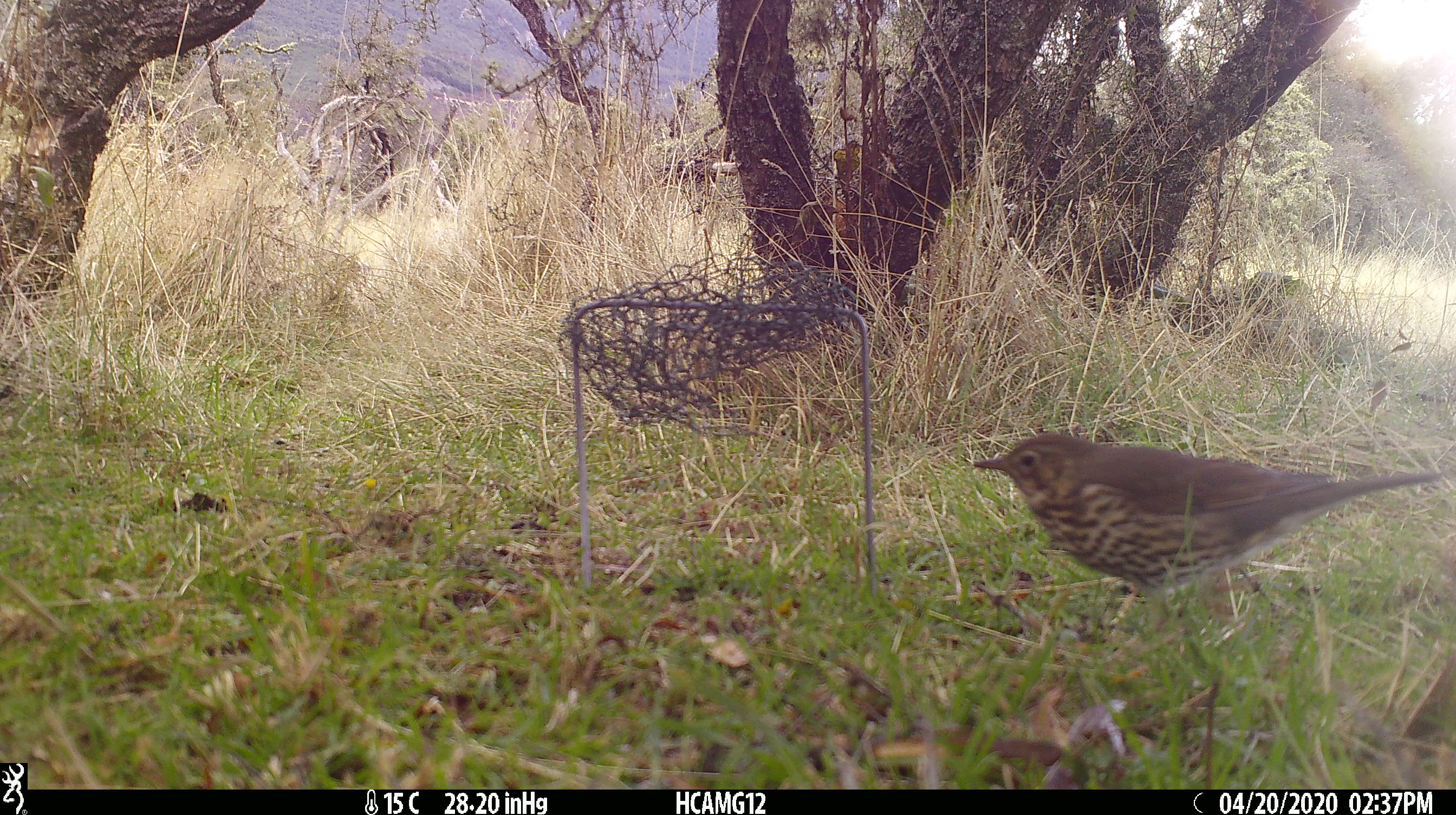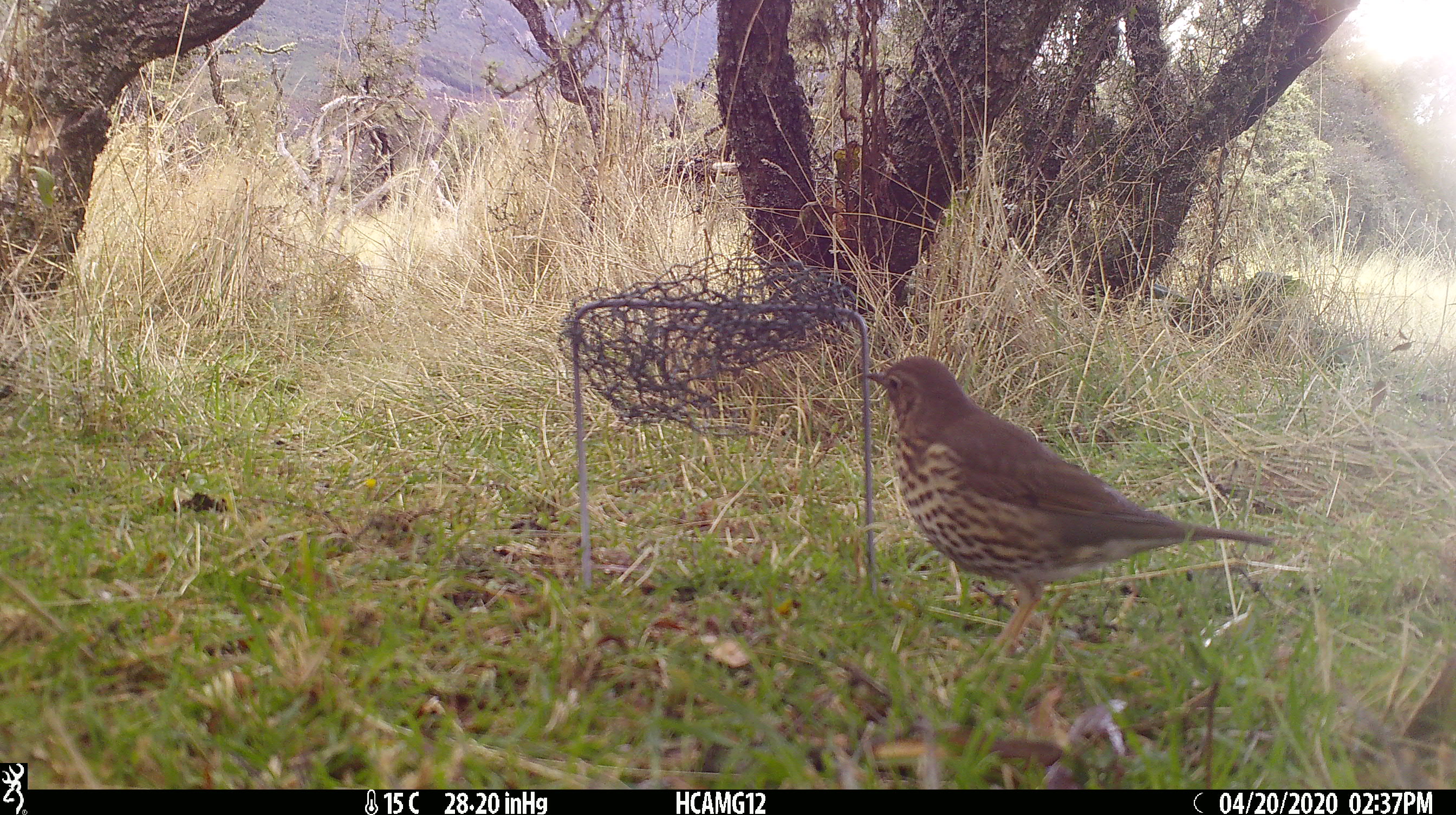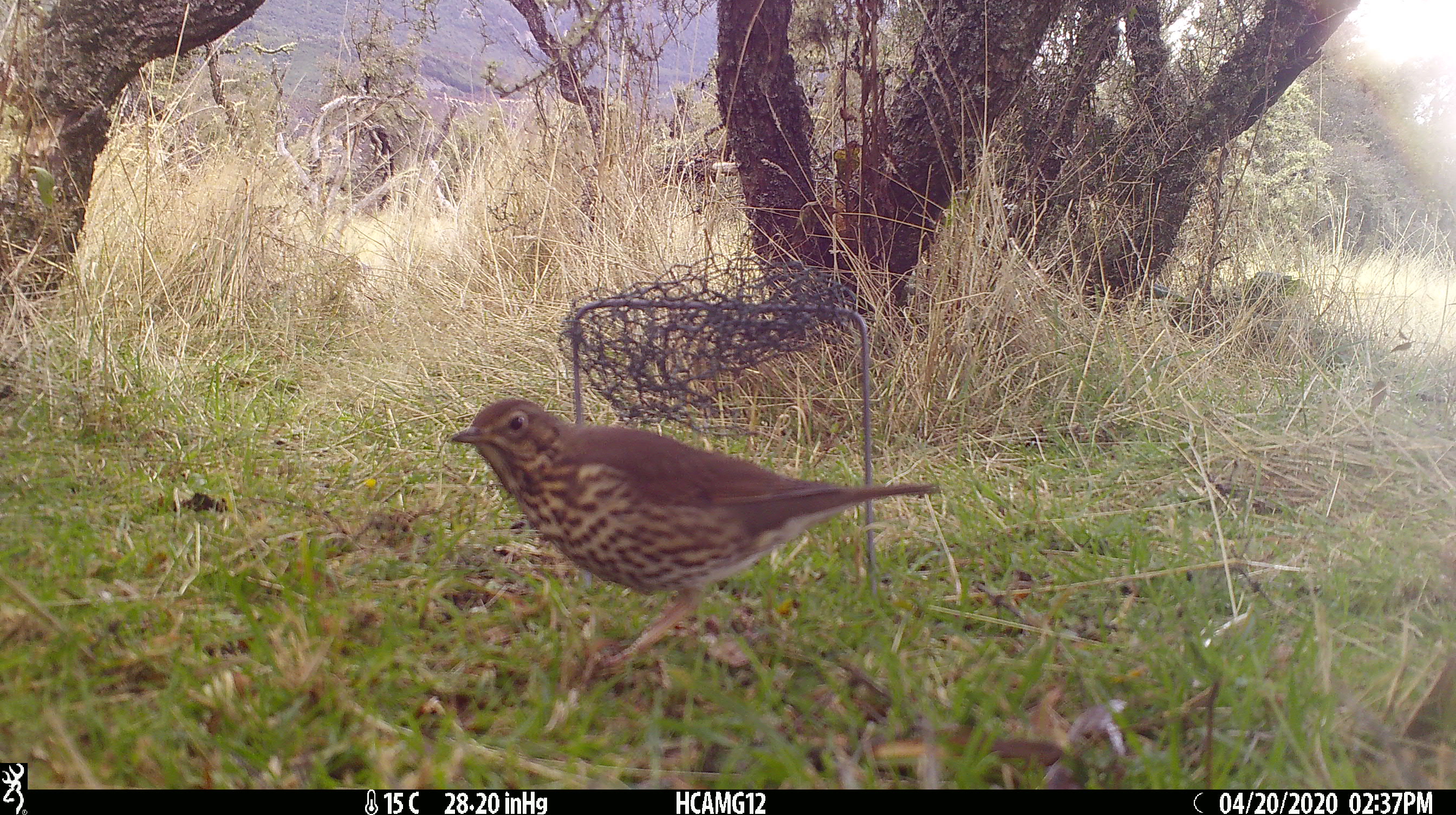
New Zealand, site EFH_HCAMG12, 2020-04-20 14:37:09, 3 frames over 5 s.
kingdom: Animalia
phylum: Chordata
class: Aves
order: Passeriformes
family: Turdidae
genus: Turdus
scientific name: Turdus philomelos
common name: song thrush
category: thrush